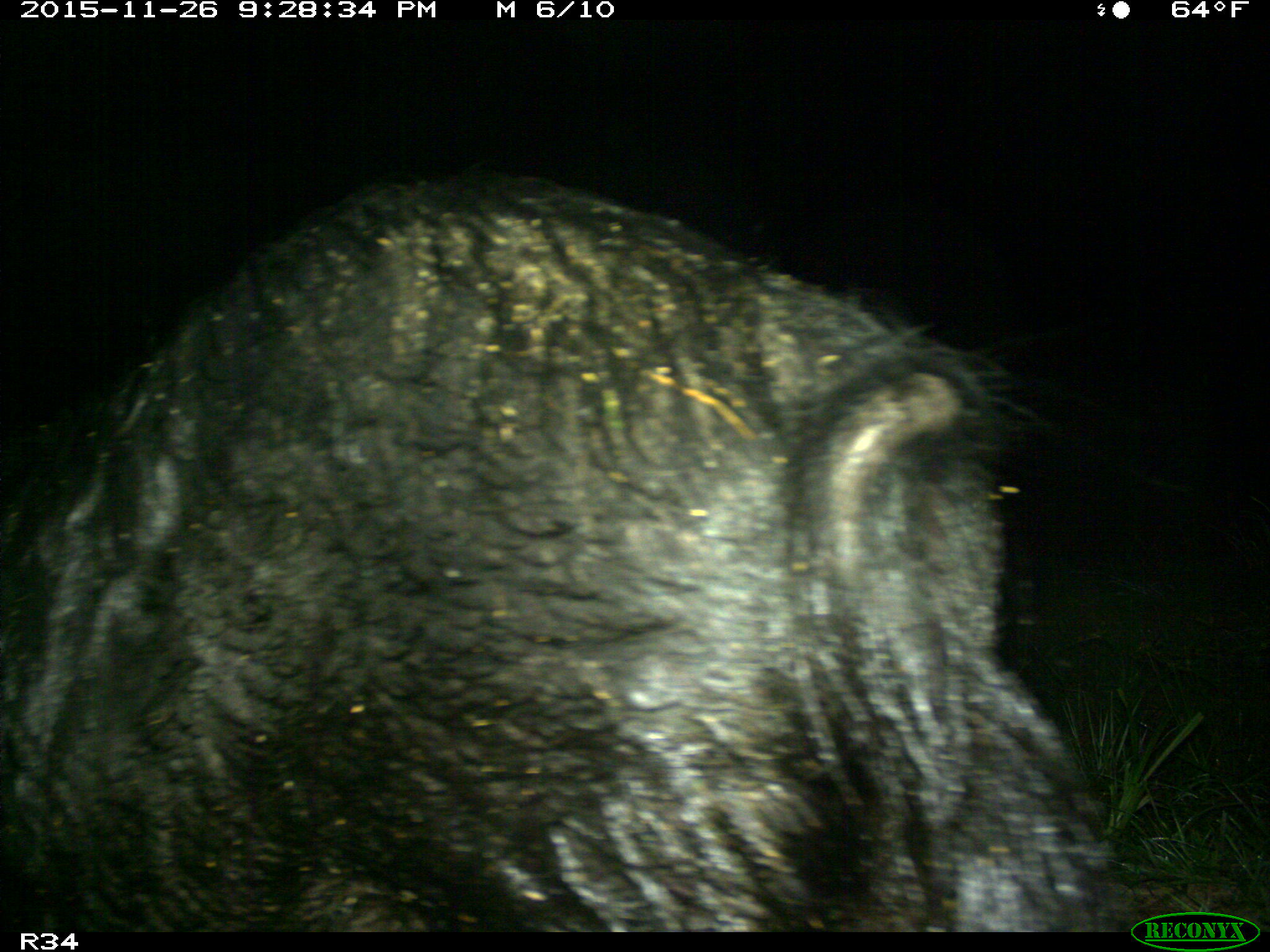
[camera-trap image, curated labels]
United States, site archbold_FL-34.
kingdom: Animalia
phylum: Chordata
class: Mammalia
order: Artiodactyla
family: Suidae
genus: Sus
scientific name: Sus scrofa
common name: wild boar